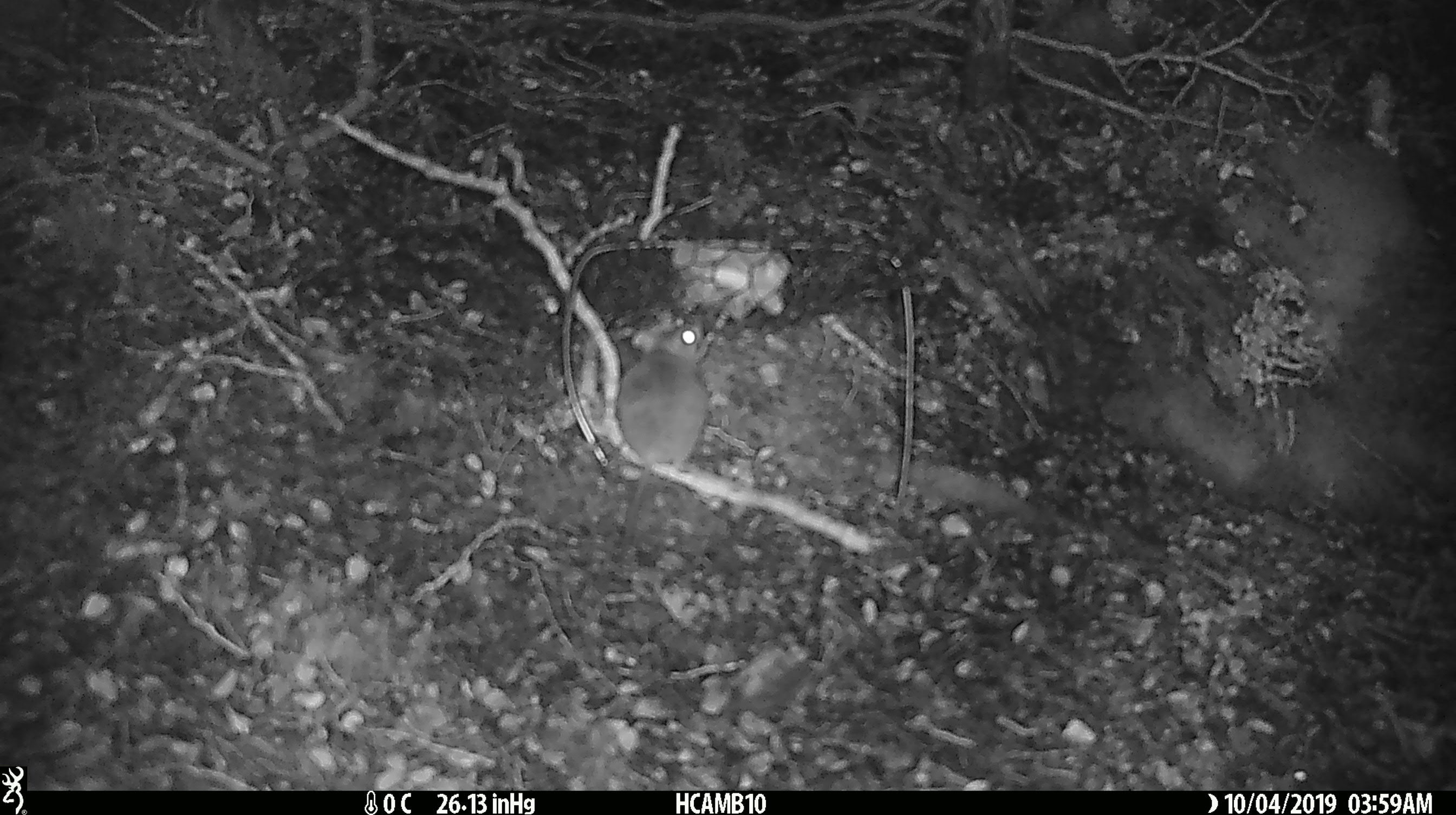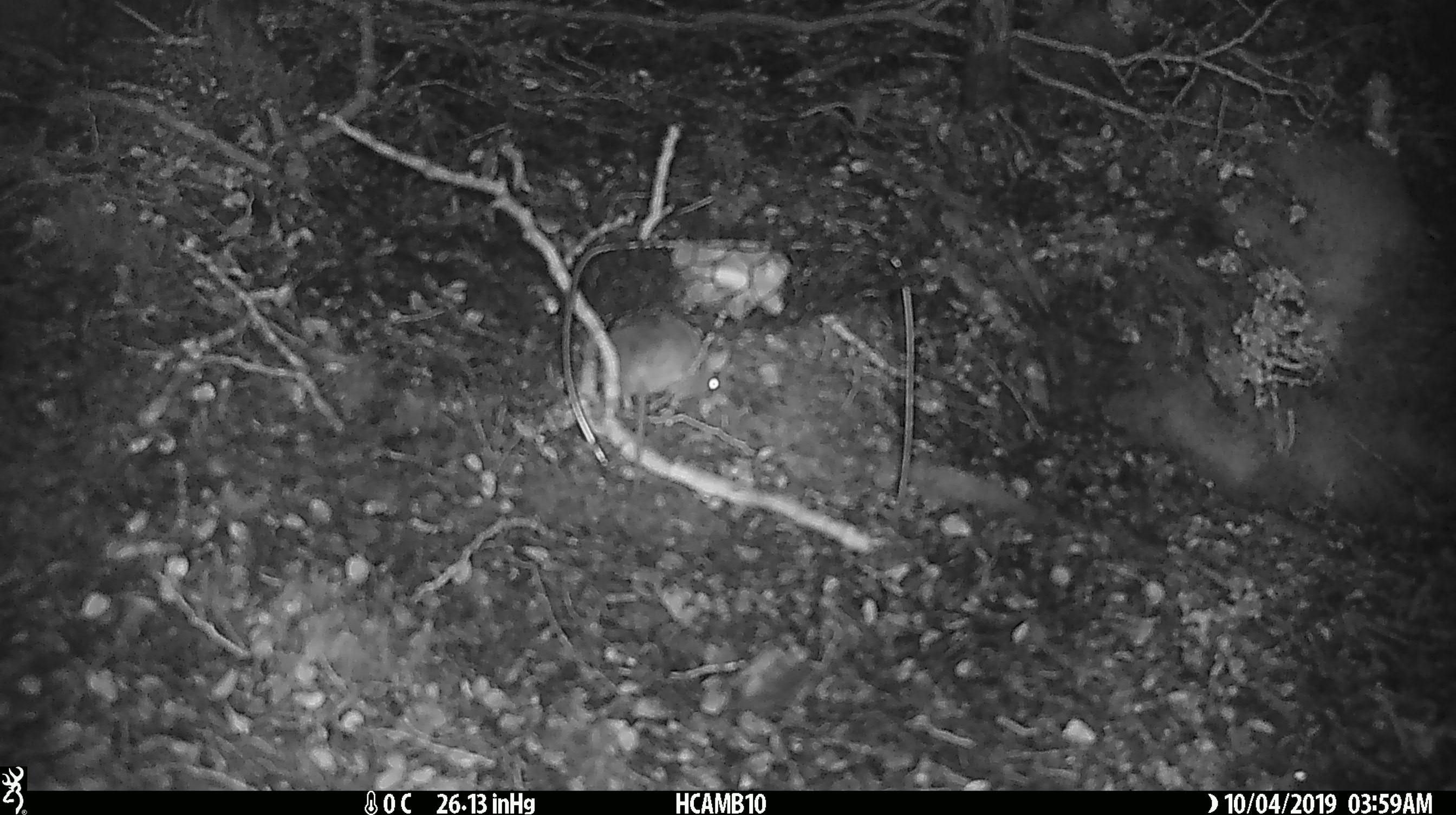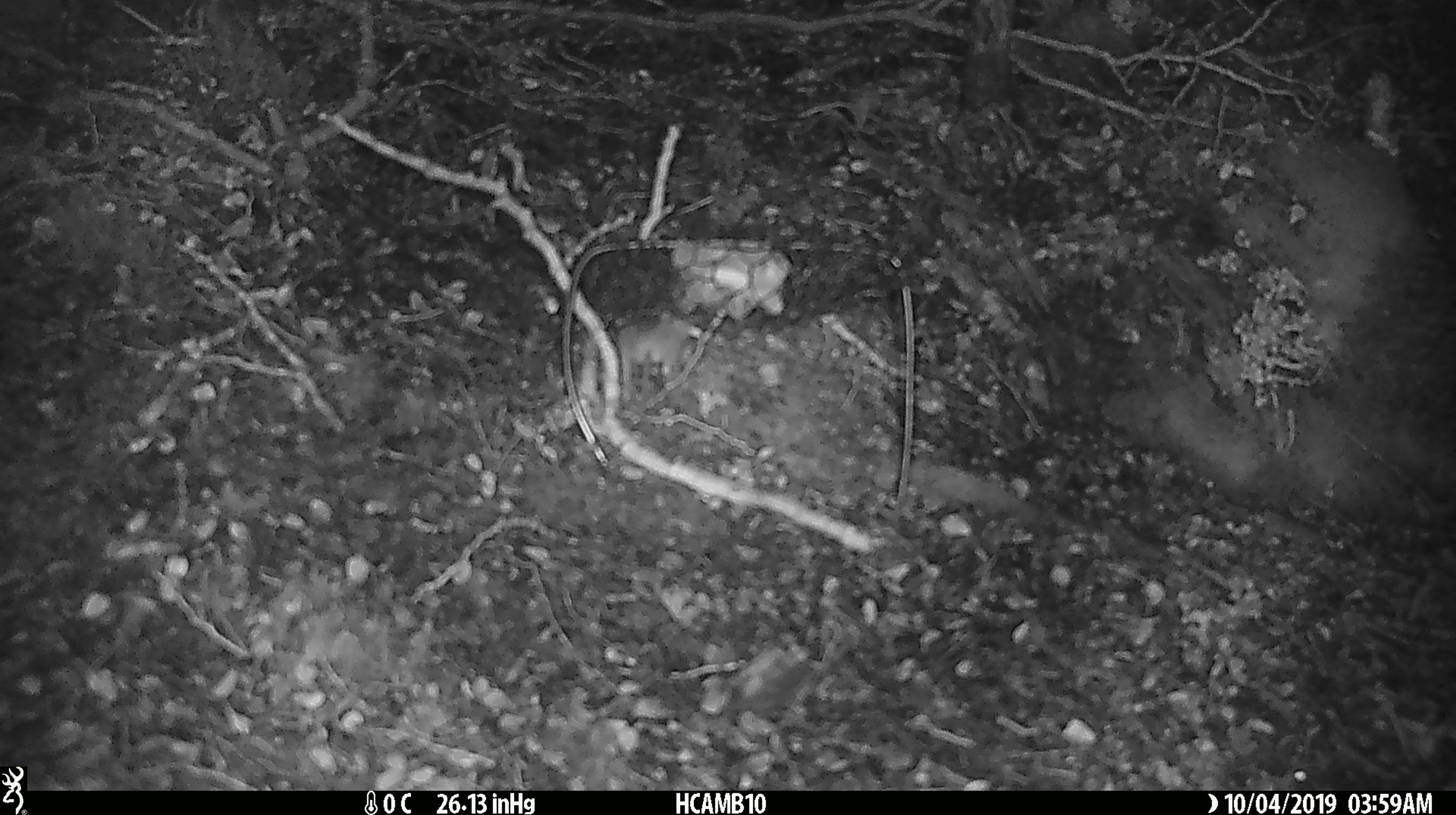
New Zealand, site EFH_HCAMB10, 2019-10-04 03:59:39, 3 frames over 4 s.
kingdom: Animalia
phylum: Chordata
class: Mammalia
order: Rodentia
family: Muridae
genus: Mus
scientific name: Mus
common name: mouse